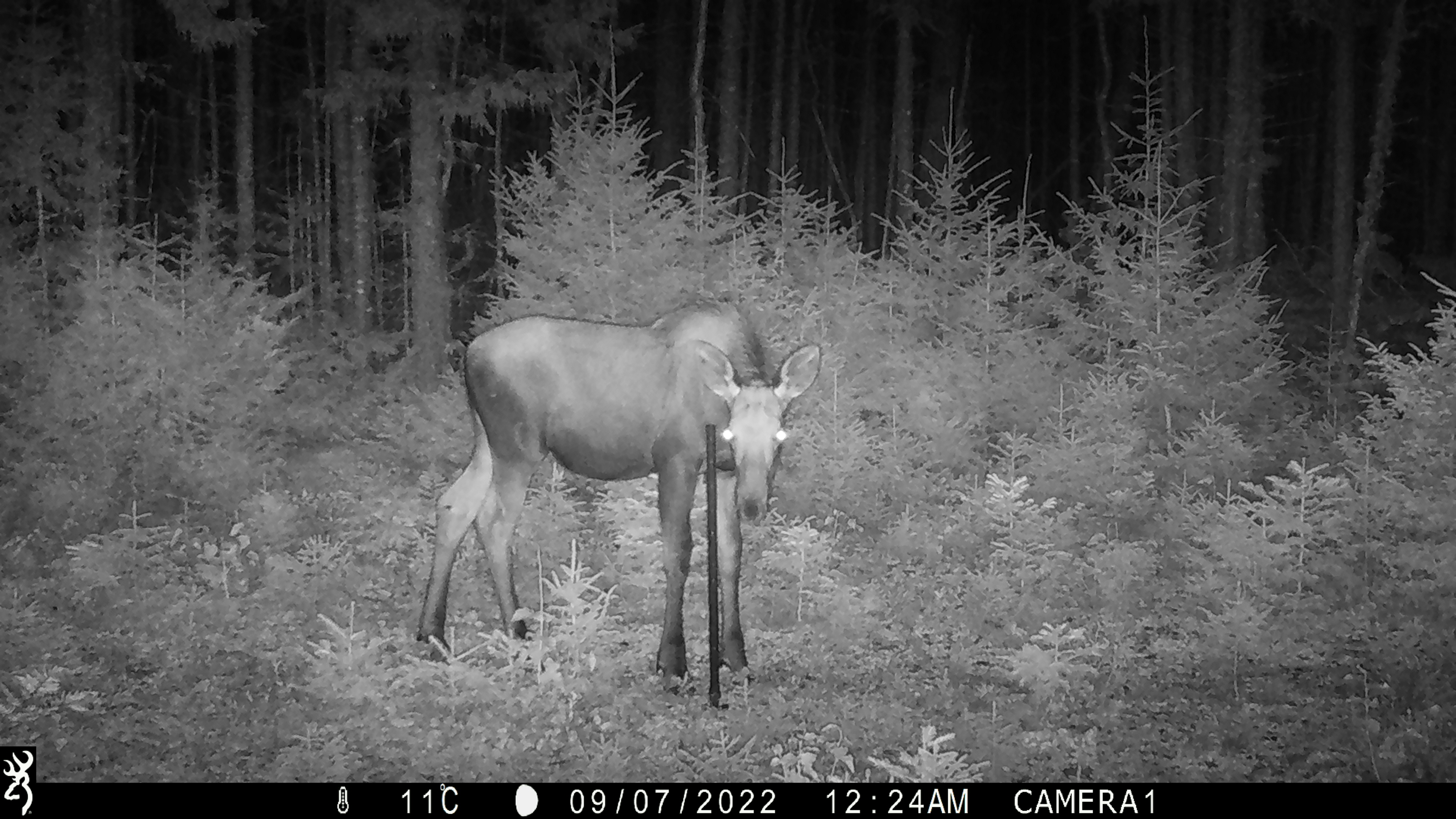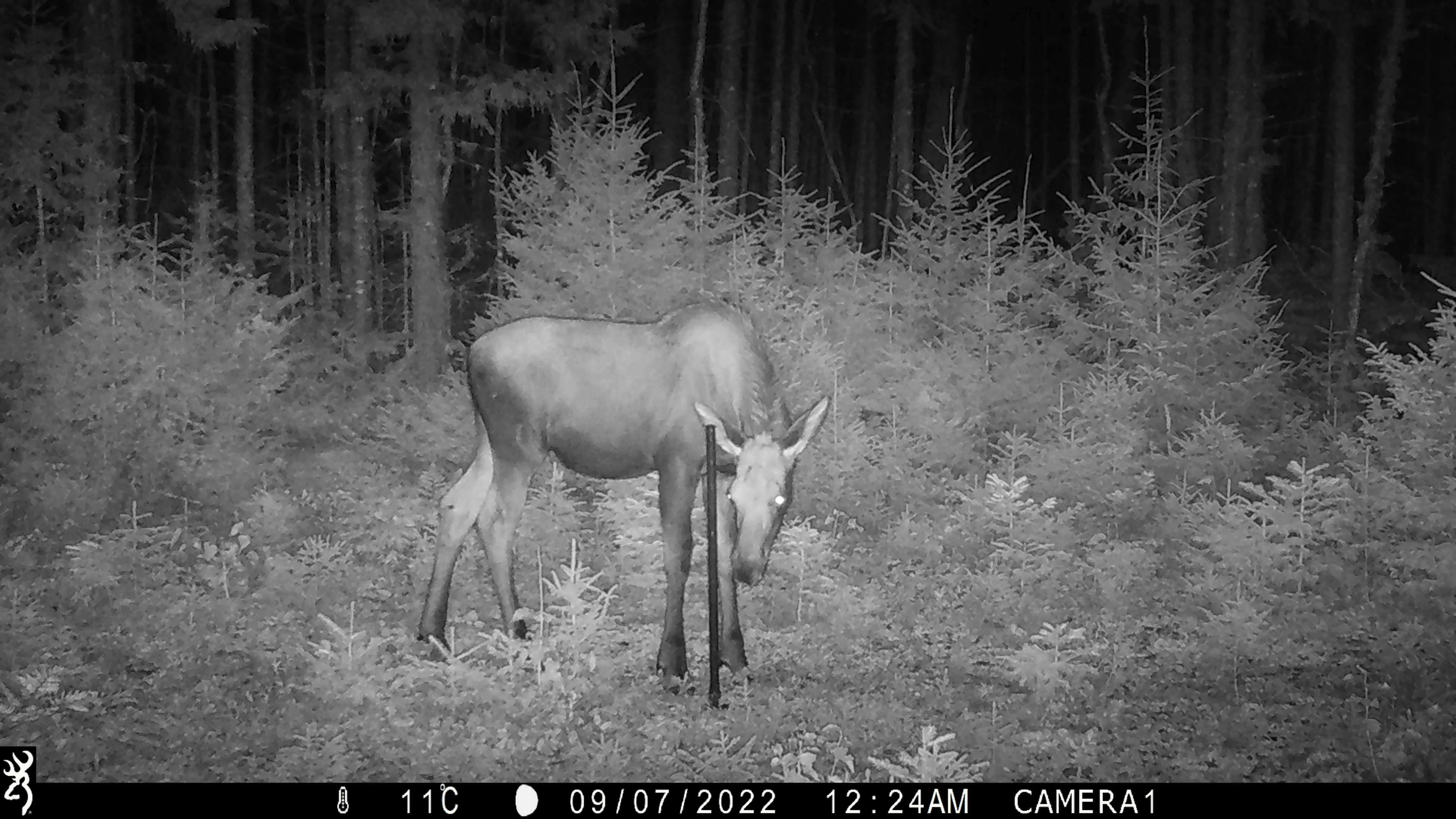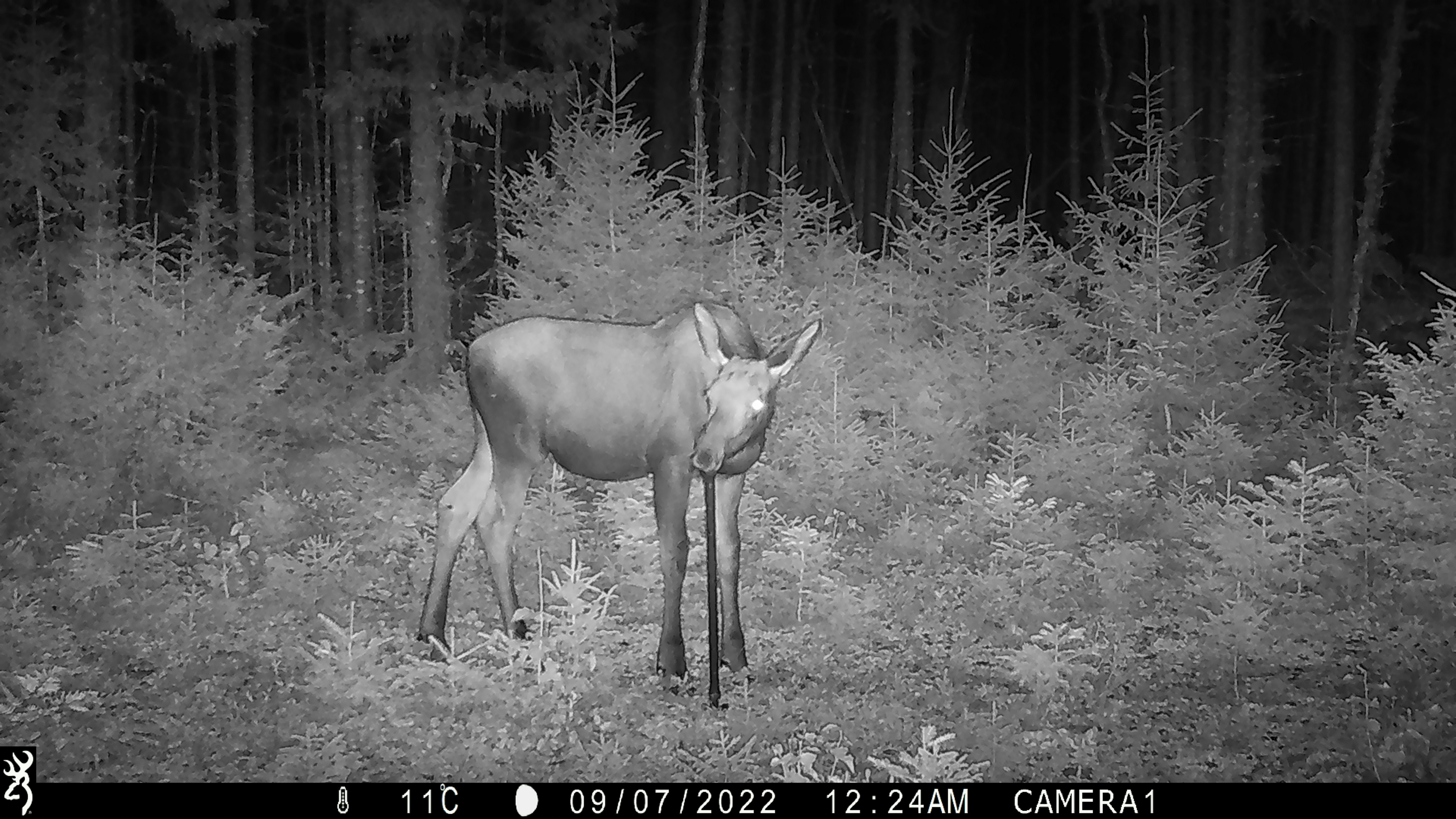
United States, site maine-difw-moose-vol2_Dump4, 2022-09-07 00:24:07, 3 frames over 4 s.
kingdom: Animalia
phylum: Chordata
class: Mammalia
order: Artiodactyla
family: Cervidae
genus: Alces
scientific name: Alces alces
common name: moose